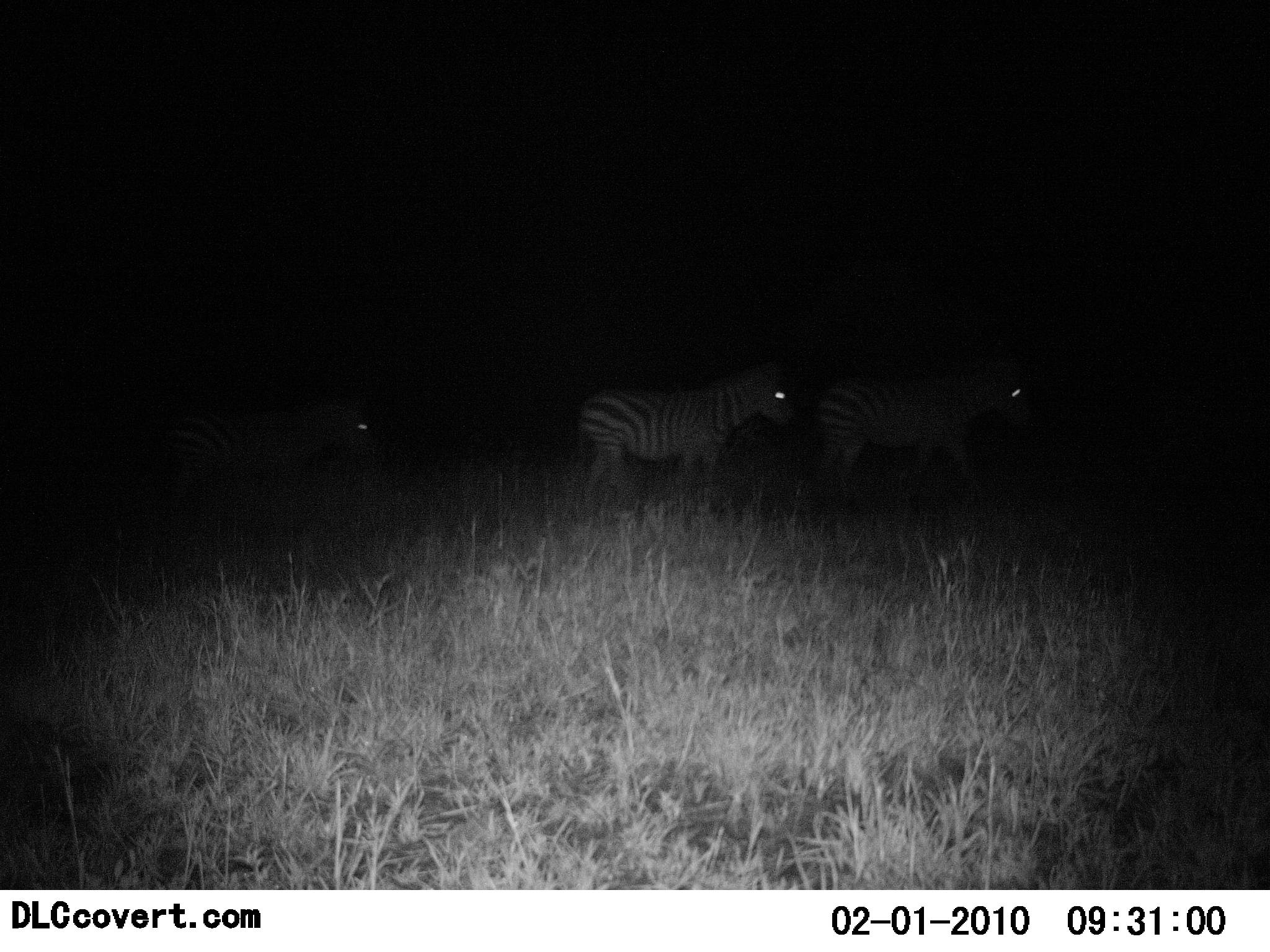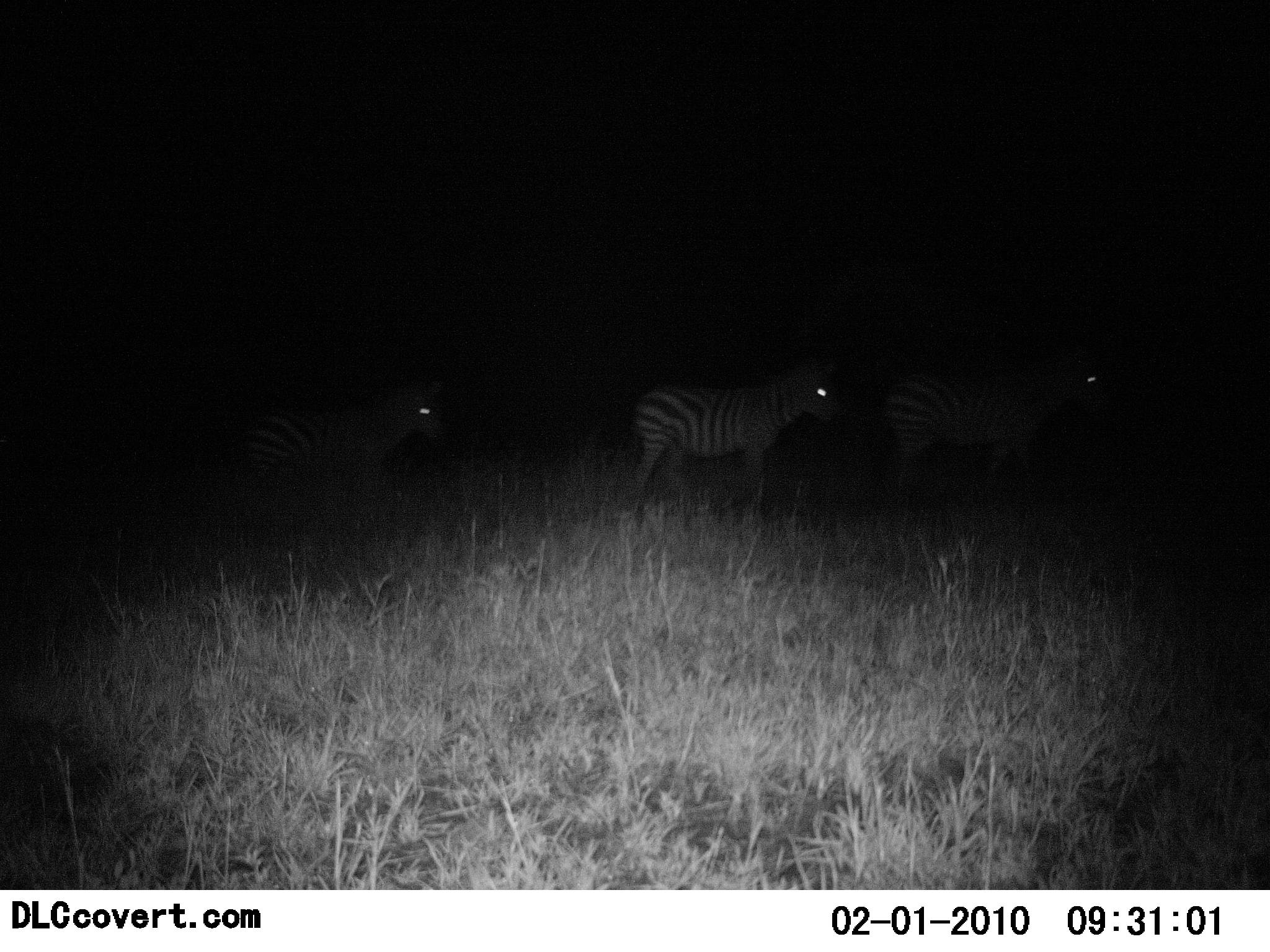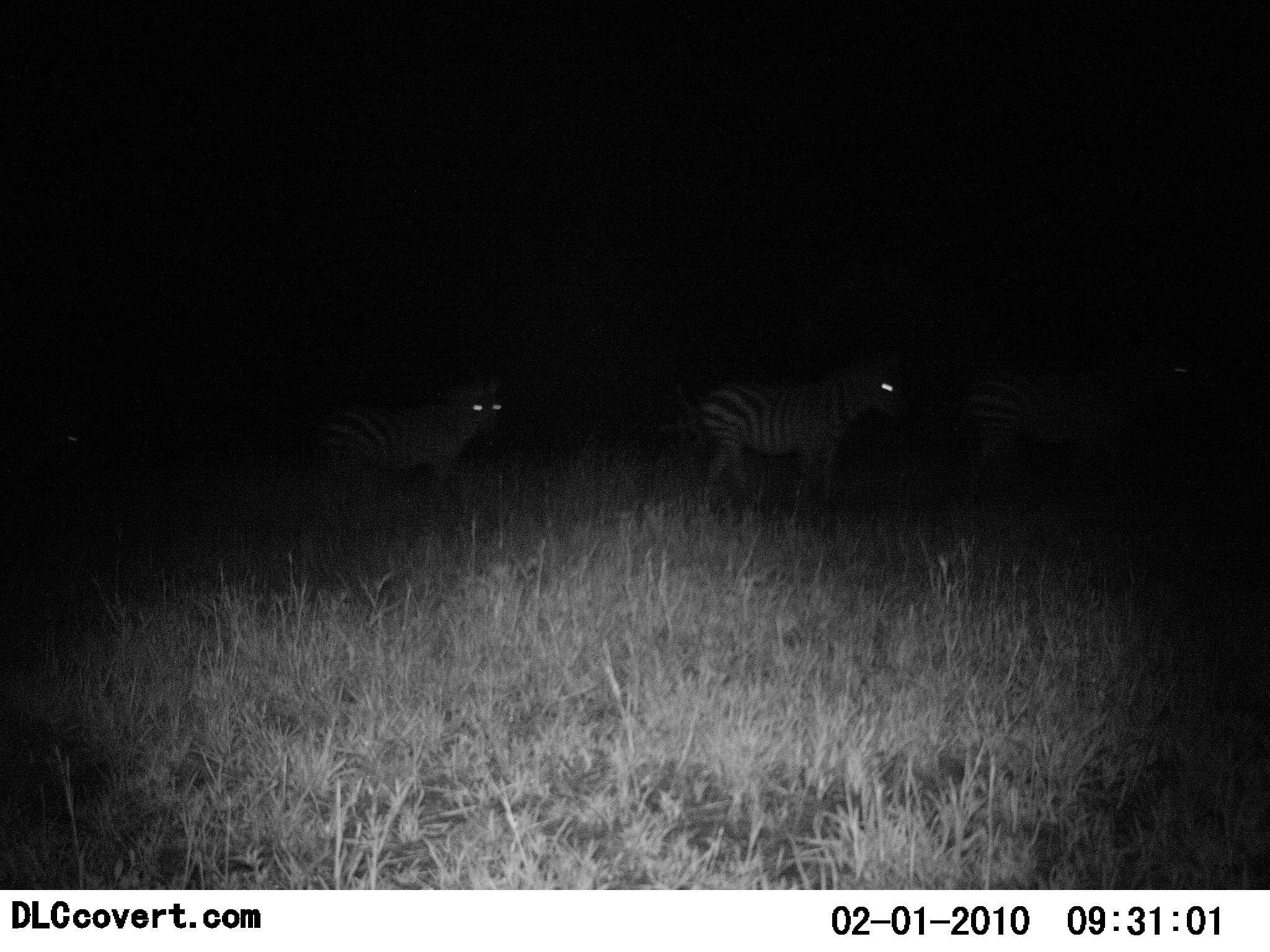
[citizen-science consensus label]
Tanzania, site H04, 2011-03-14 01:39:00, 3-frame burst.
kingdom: Animalia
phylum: Chordata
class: Mammalia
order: Perissodactyla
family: Equidae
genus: Equus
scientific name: Equus quagga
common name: plains zebra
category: zebra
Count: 3.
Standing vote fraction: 8%.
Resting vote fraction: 0%.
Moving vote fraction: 92%.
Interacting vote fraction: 0%.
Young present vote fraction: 0%.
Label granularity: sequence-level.